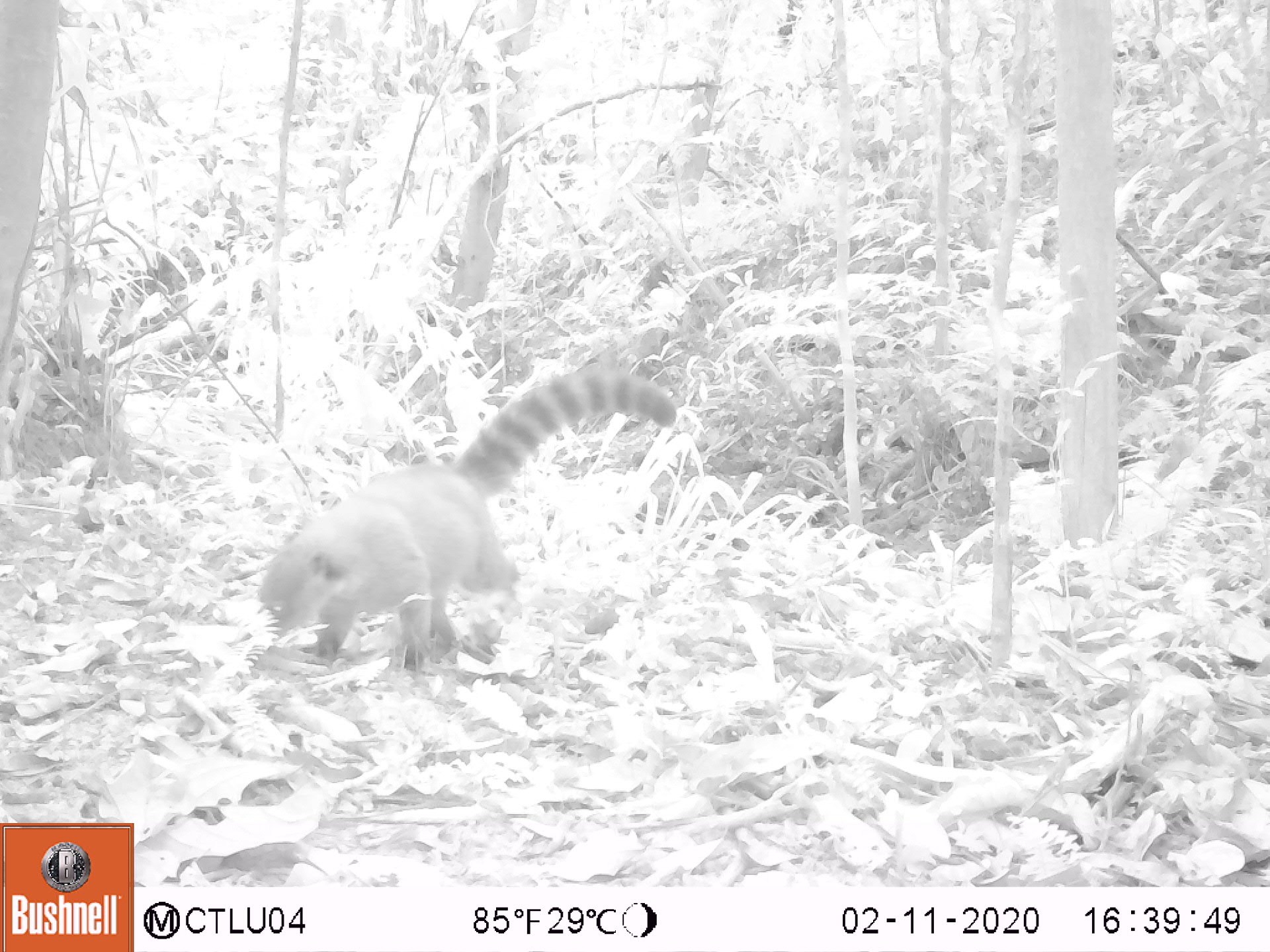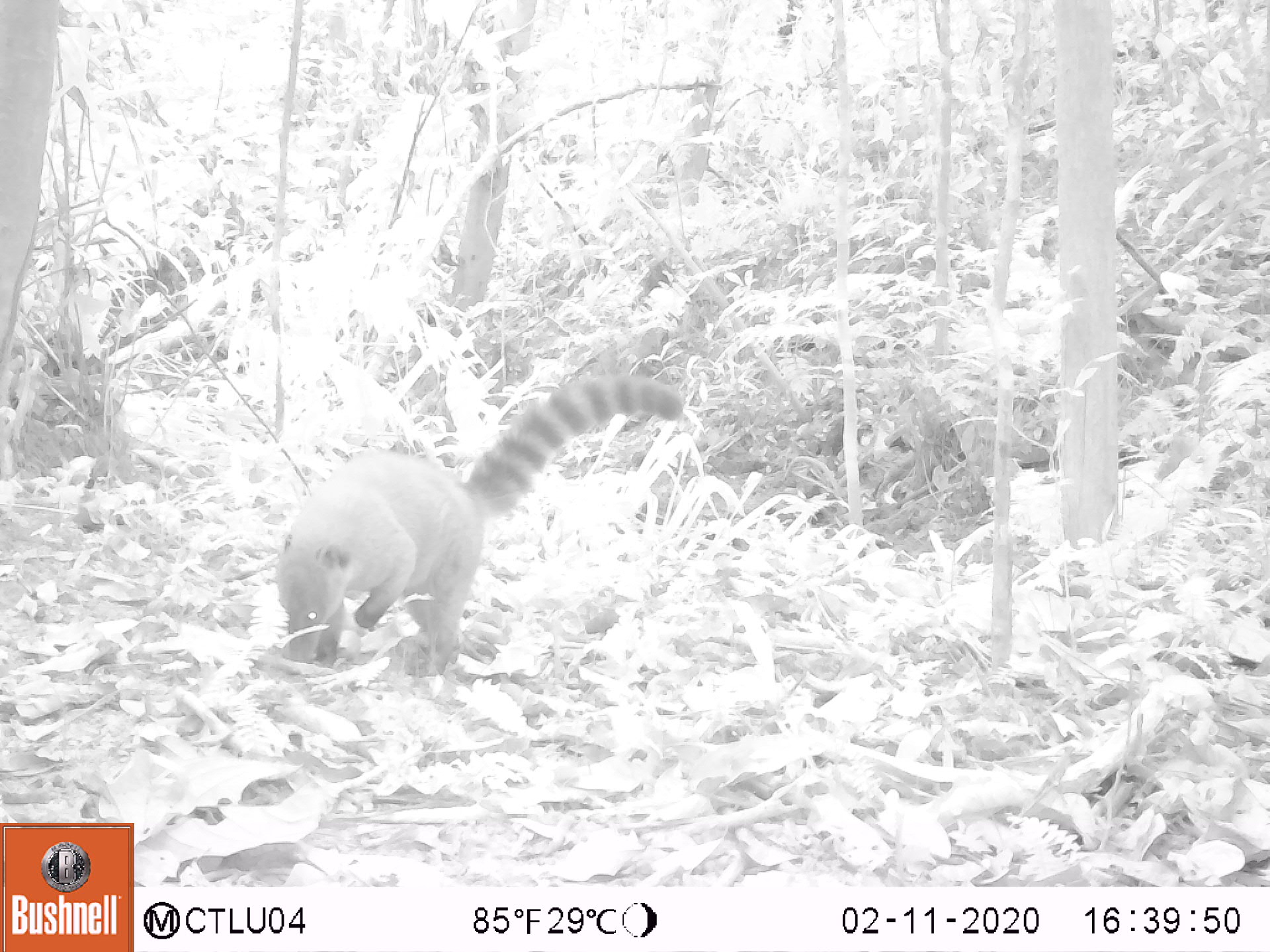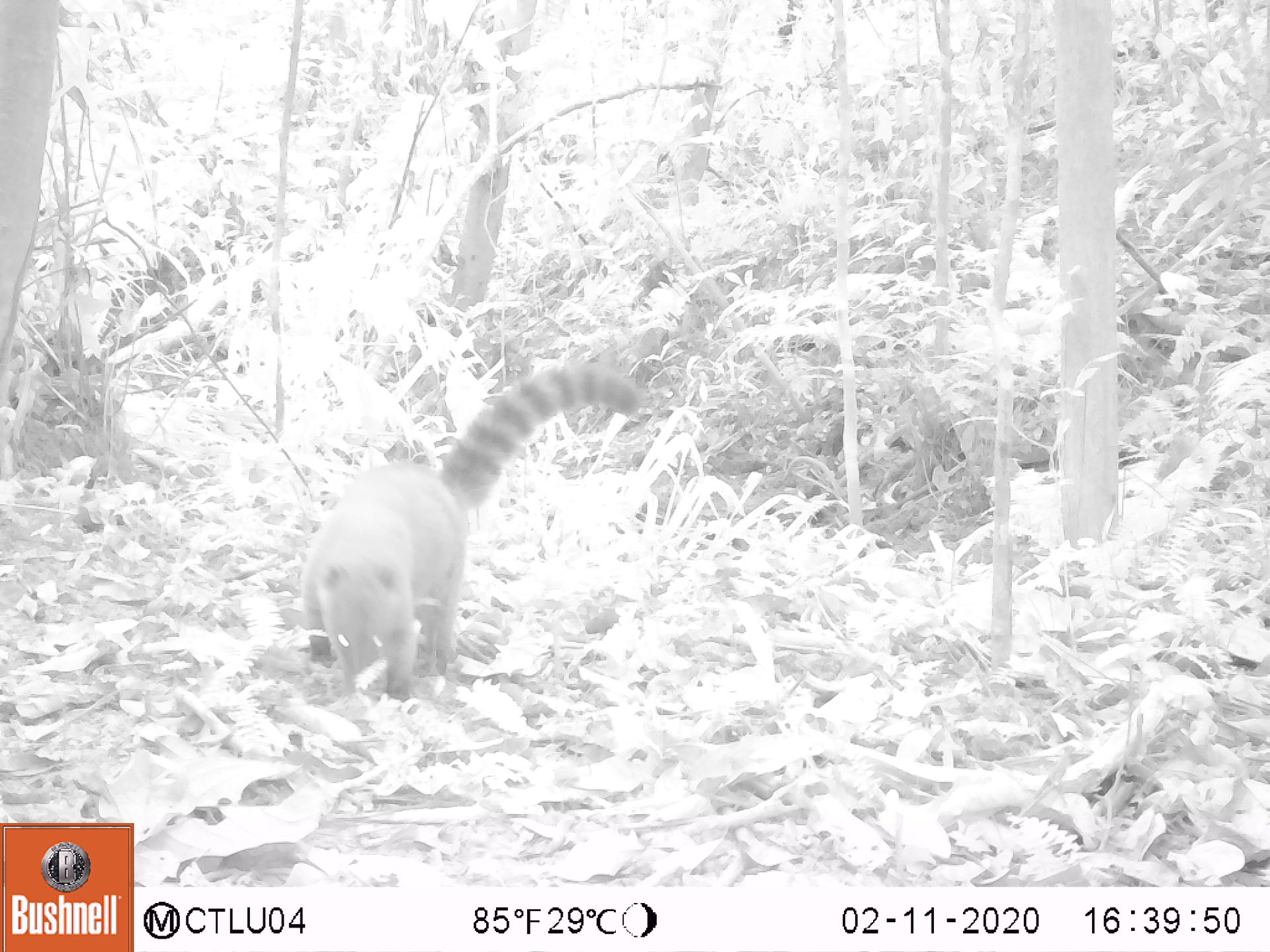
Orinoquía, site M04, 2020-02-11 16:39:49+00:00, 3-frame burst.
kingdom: Animalia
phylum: Chordata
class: Mammalia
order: Carnivora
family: Procyonidae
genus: Nasua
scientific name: Nasua nasua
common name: south american coati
South american coati (Nasua nasua).